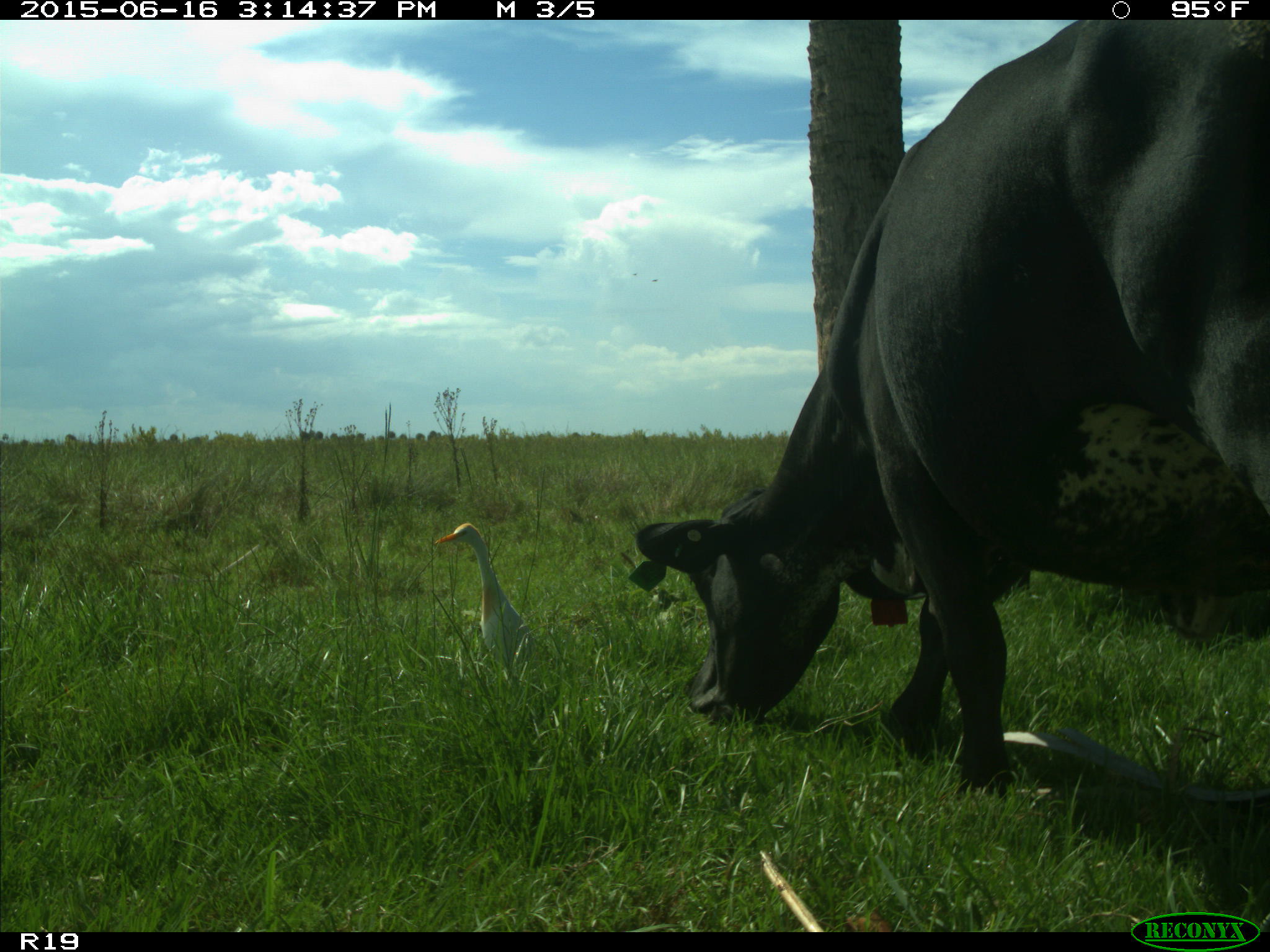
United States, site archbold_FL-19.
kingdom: Animalia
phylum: Chordata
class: Mammalia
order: Artiodactyla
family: Bovidae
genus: Bos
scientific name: Bos taurus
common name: domestic cow